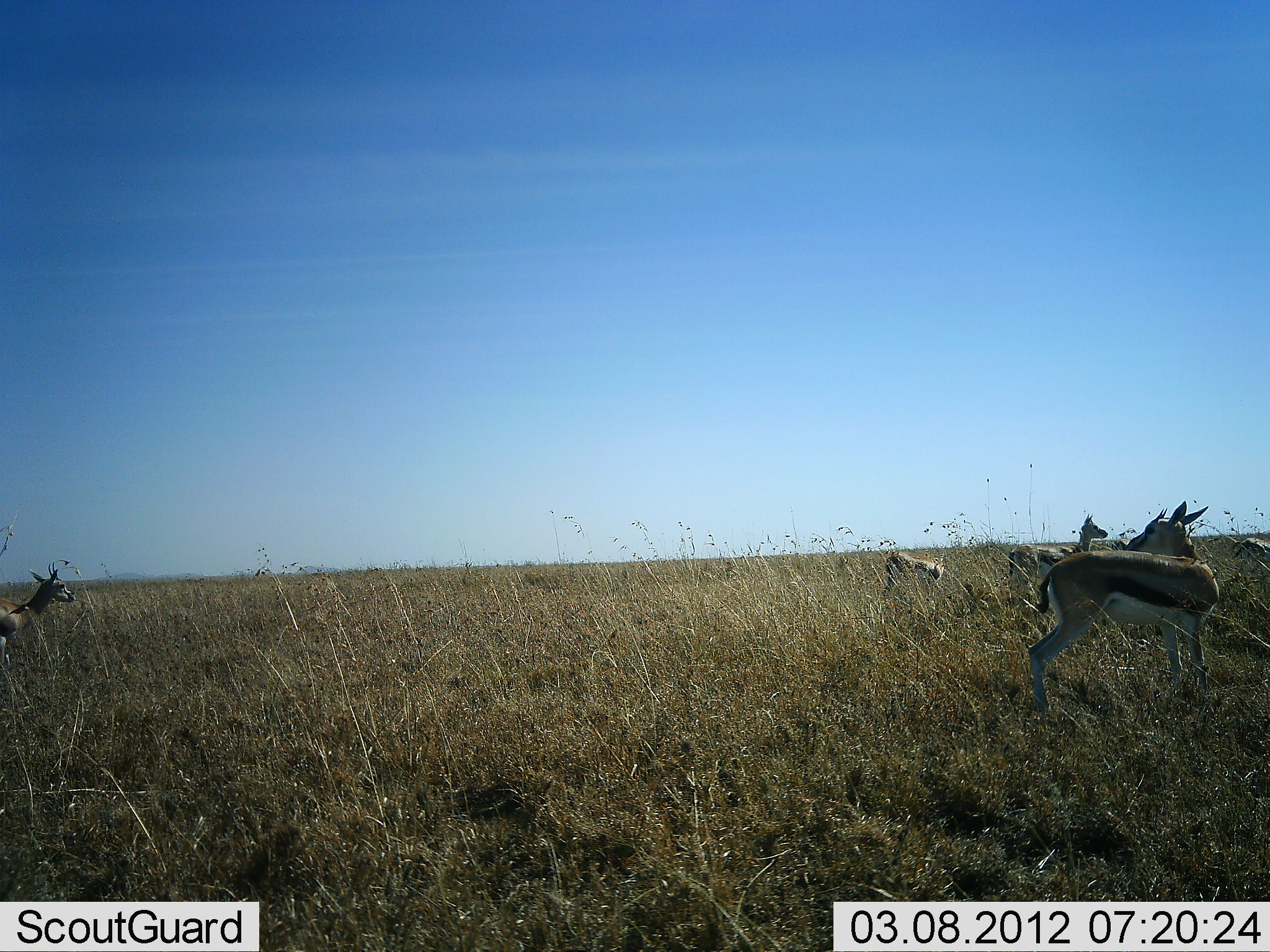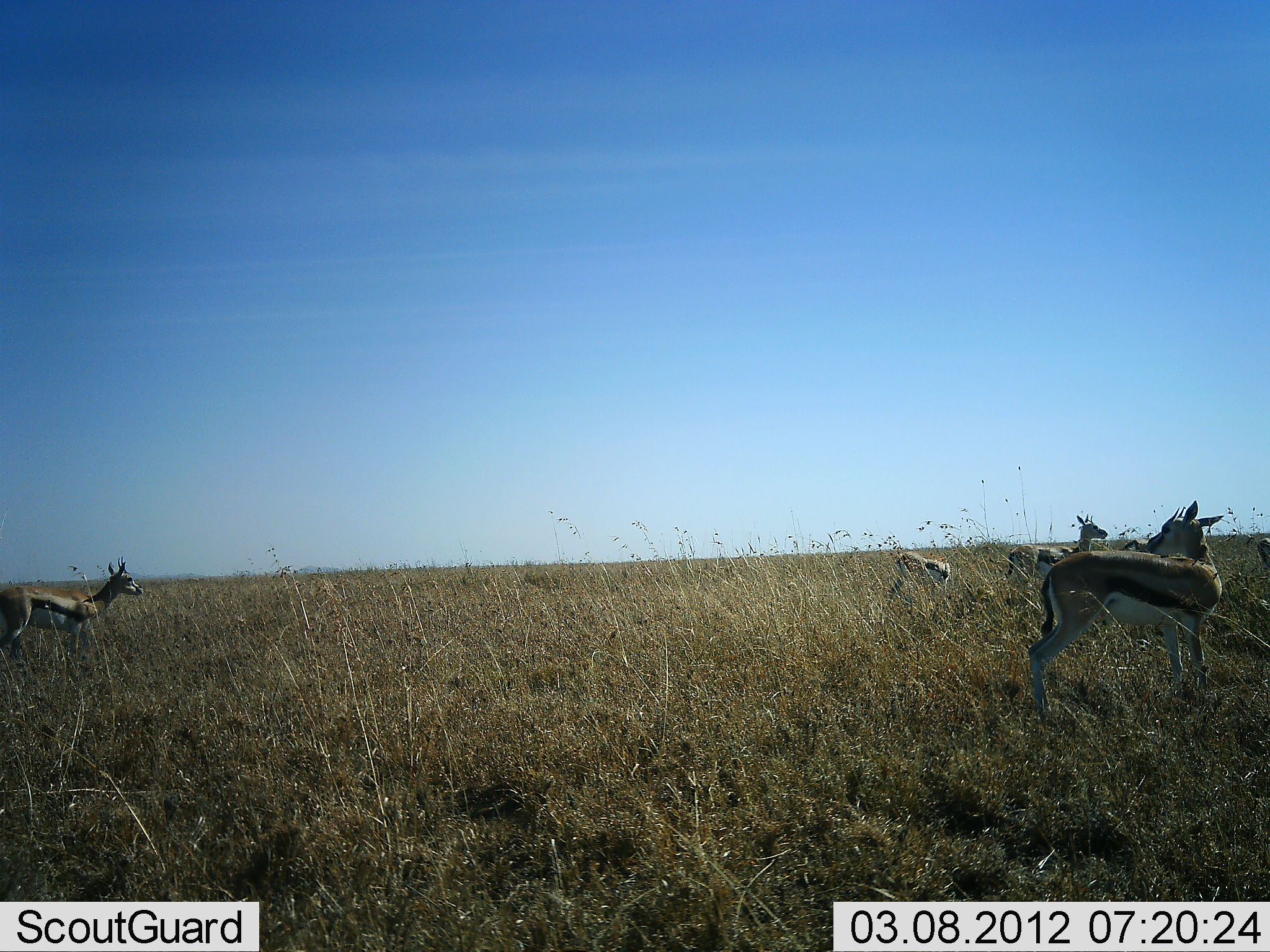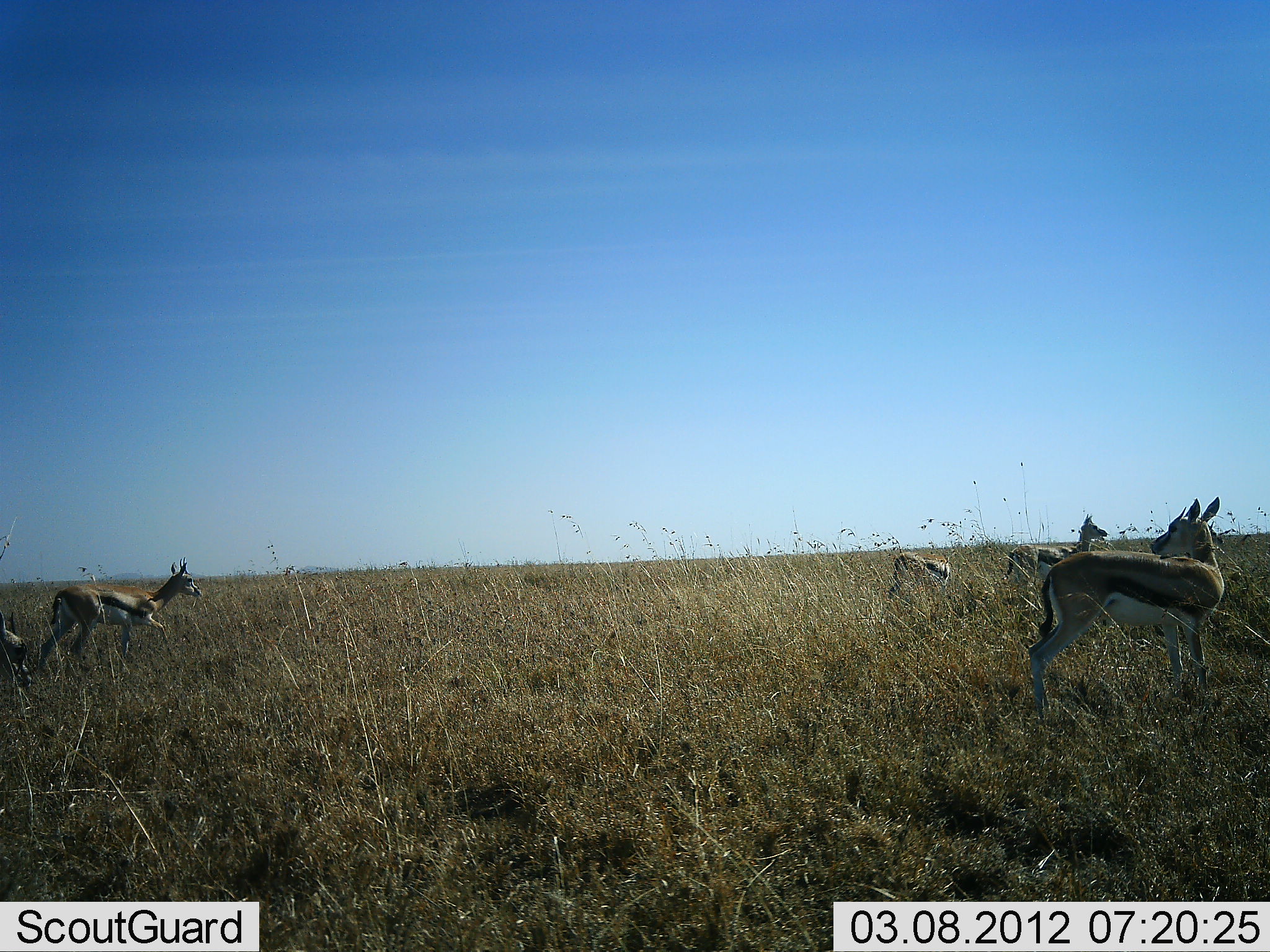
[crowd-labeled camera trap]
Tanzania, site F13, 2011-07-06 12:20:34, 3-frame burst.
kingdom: Animalia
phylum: Chordata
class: Mammalia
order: Artiodactyla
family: Bovidae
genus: Eudorcas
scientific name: Eudorcas thomsonii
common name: thomson's gazelle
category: gazellethomsons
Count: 5.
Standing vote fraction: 60%.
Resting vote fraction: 0%.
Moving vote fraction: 80%.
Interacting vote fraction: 0%.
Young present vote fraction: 0%.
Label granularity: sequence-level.